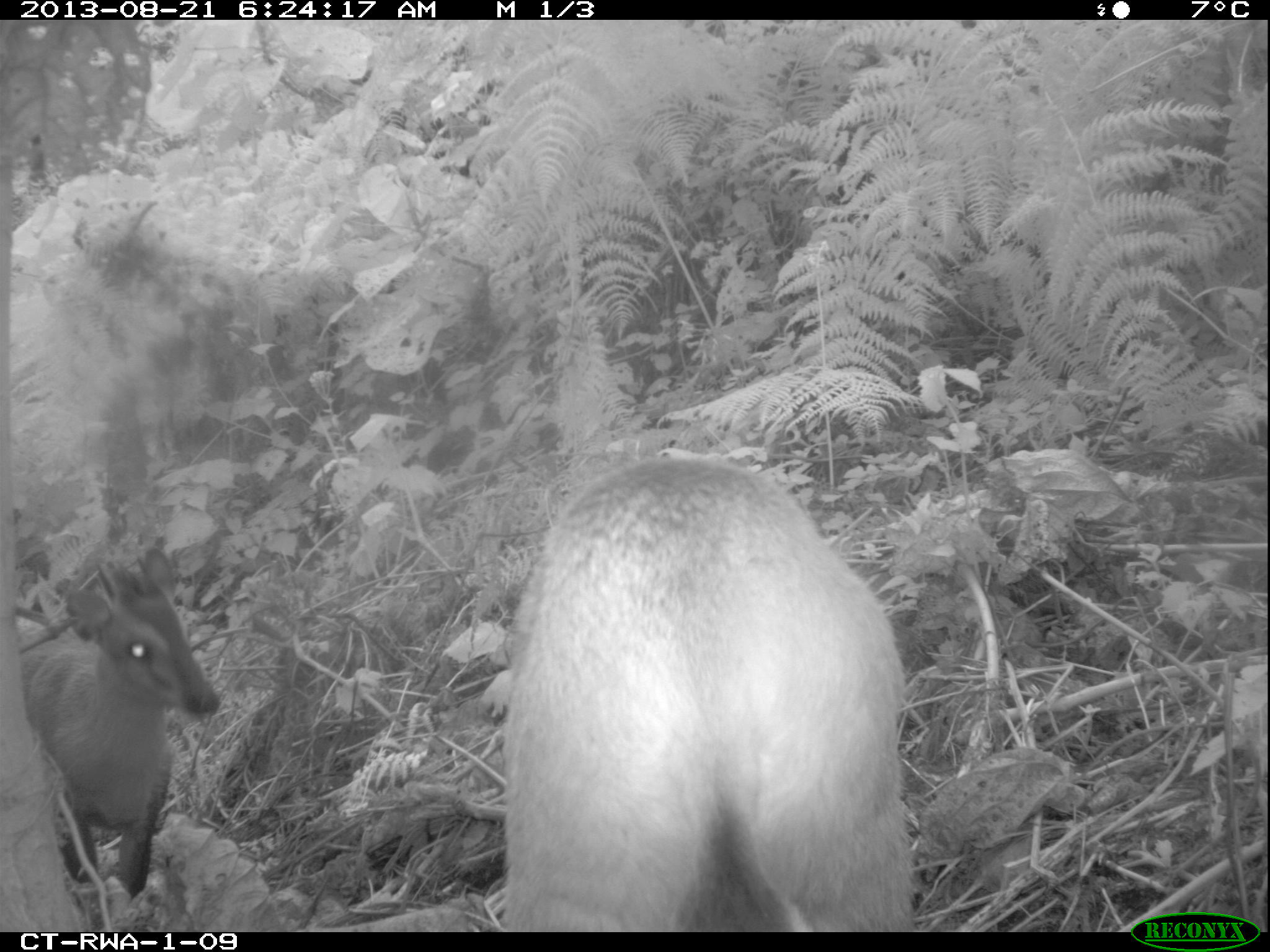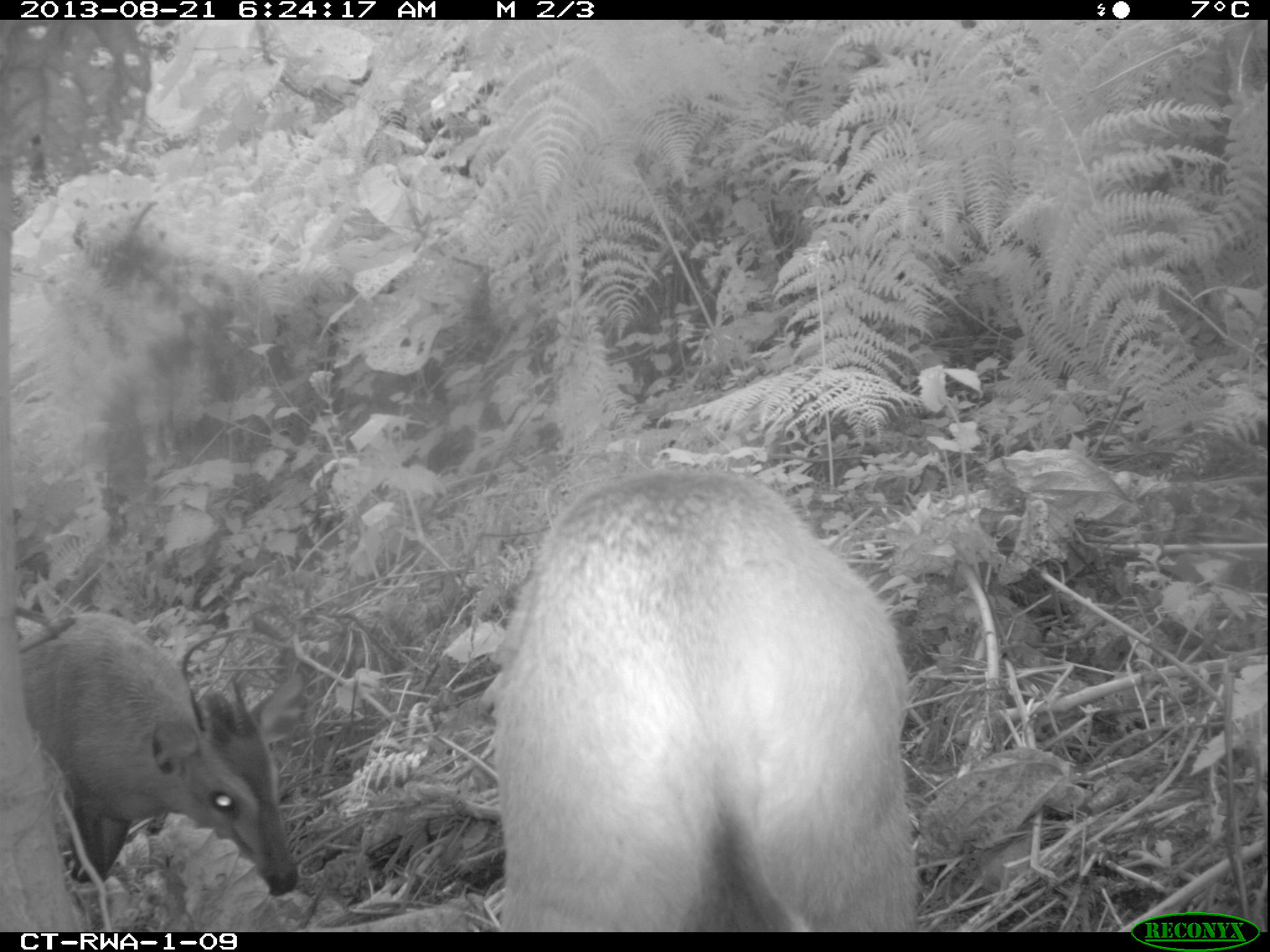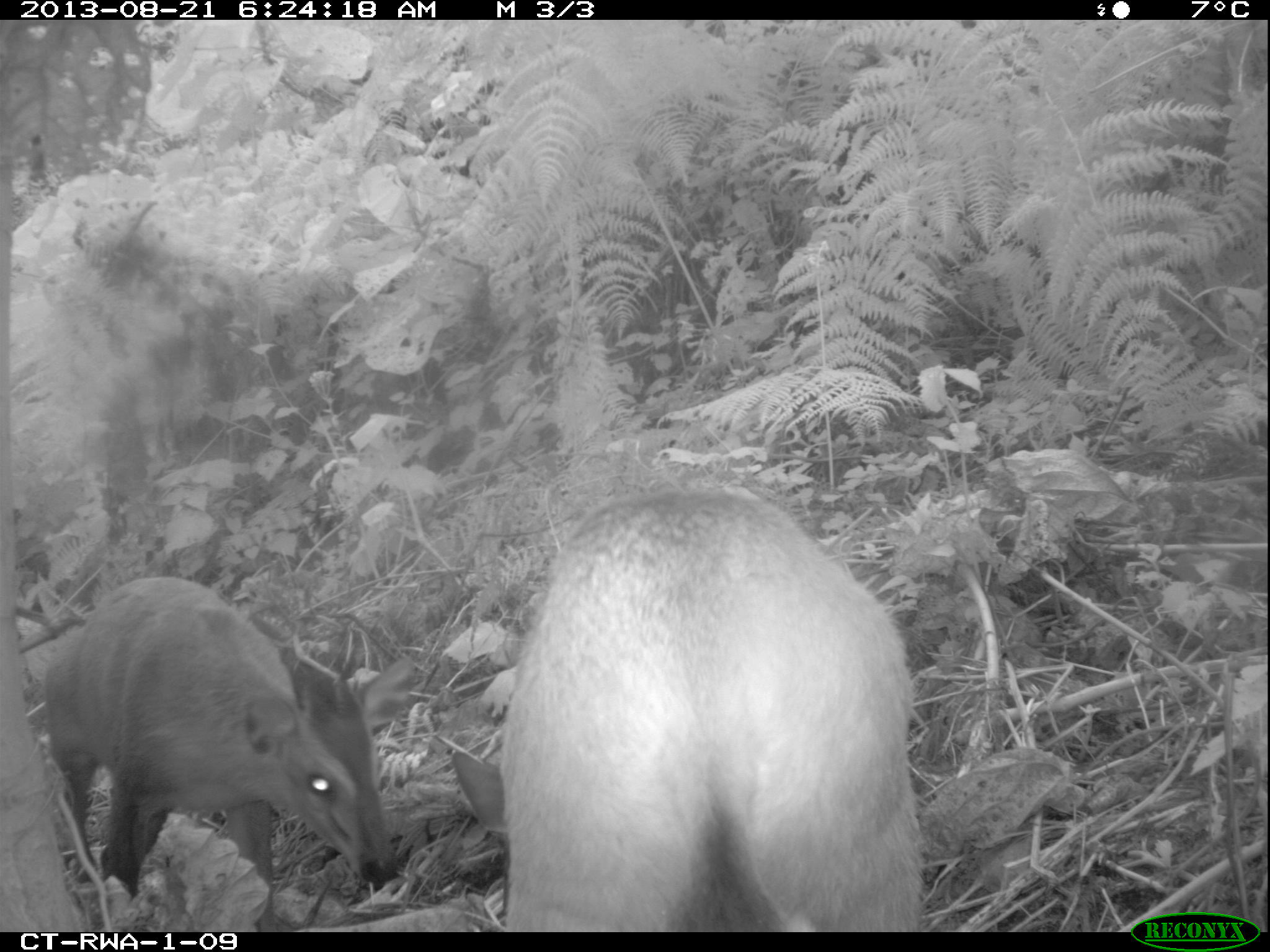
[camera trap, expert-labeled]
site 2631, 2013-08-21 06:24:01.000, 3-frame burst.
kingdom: Animalia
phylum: Chordata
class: Mammalia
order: Artiodactyla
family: Bovidae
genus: Cephalophus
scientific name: Cephalophus nigrifrons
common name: black-fronted duiker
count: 2